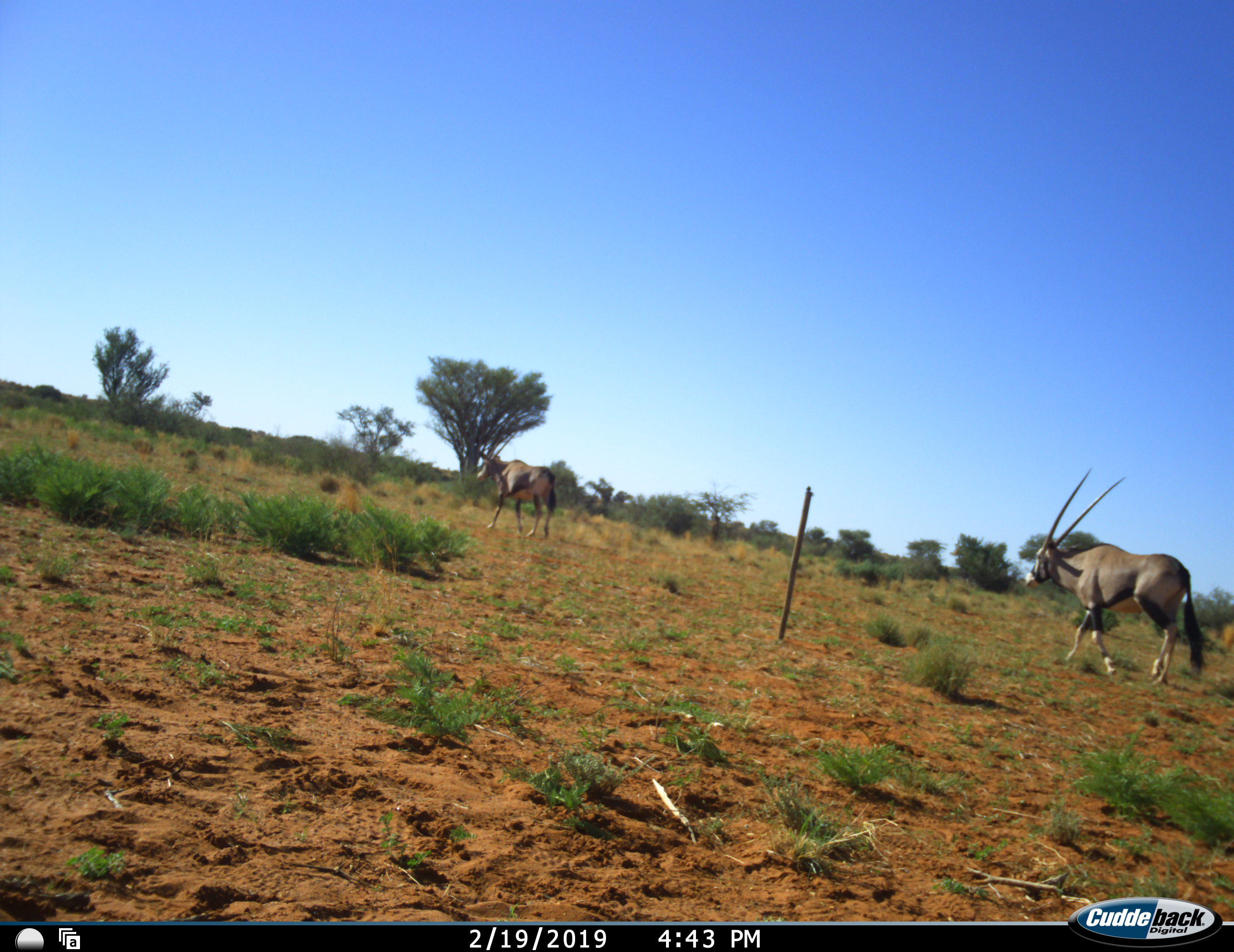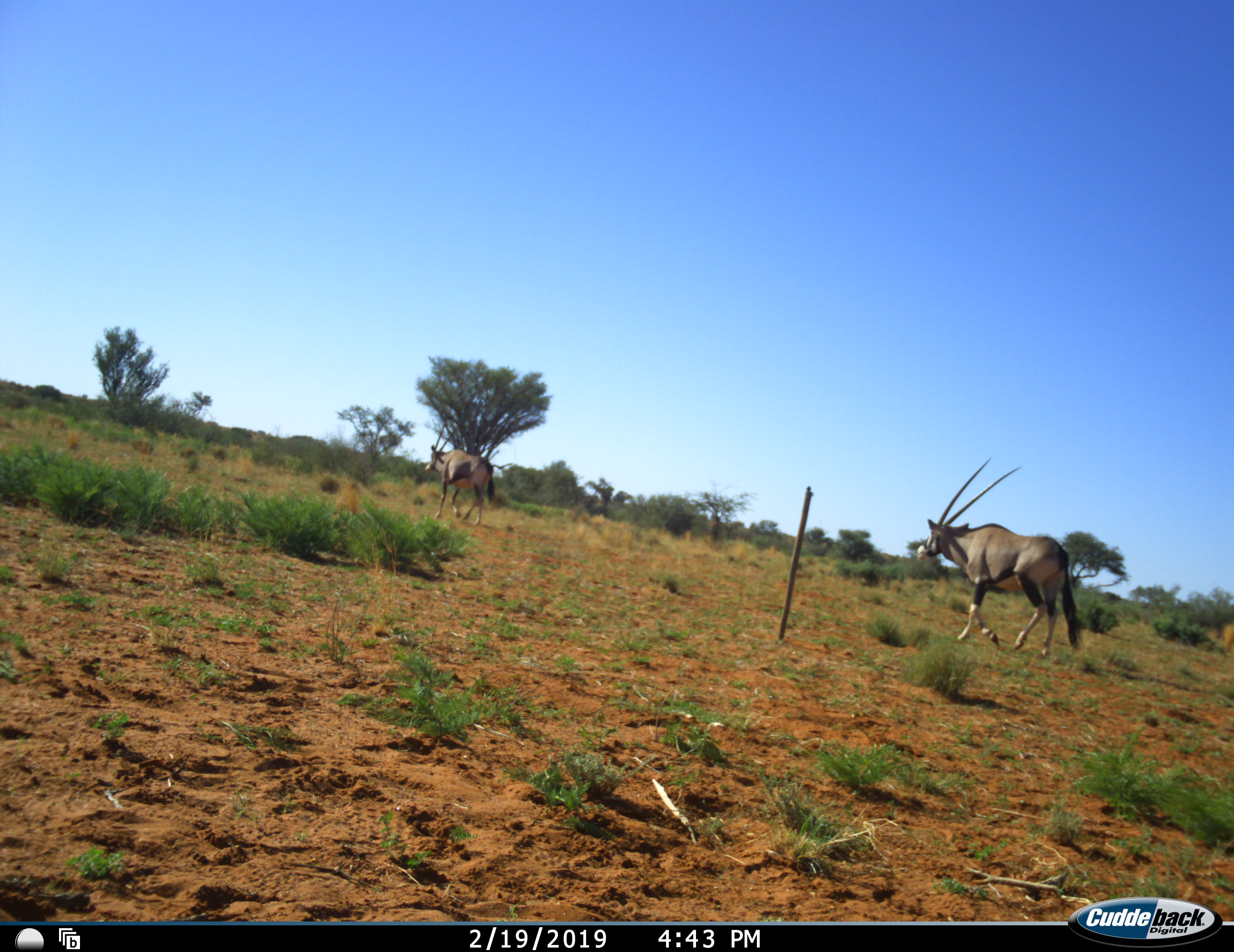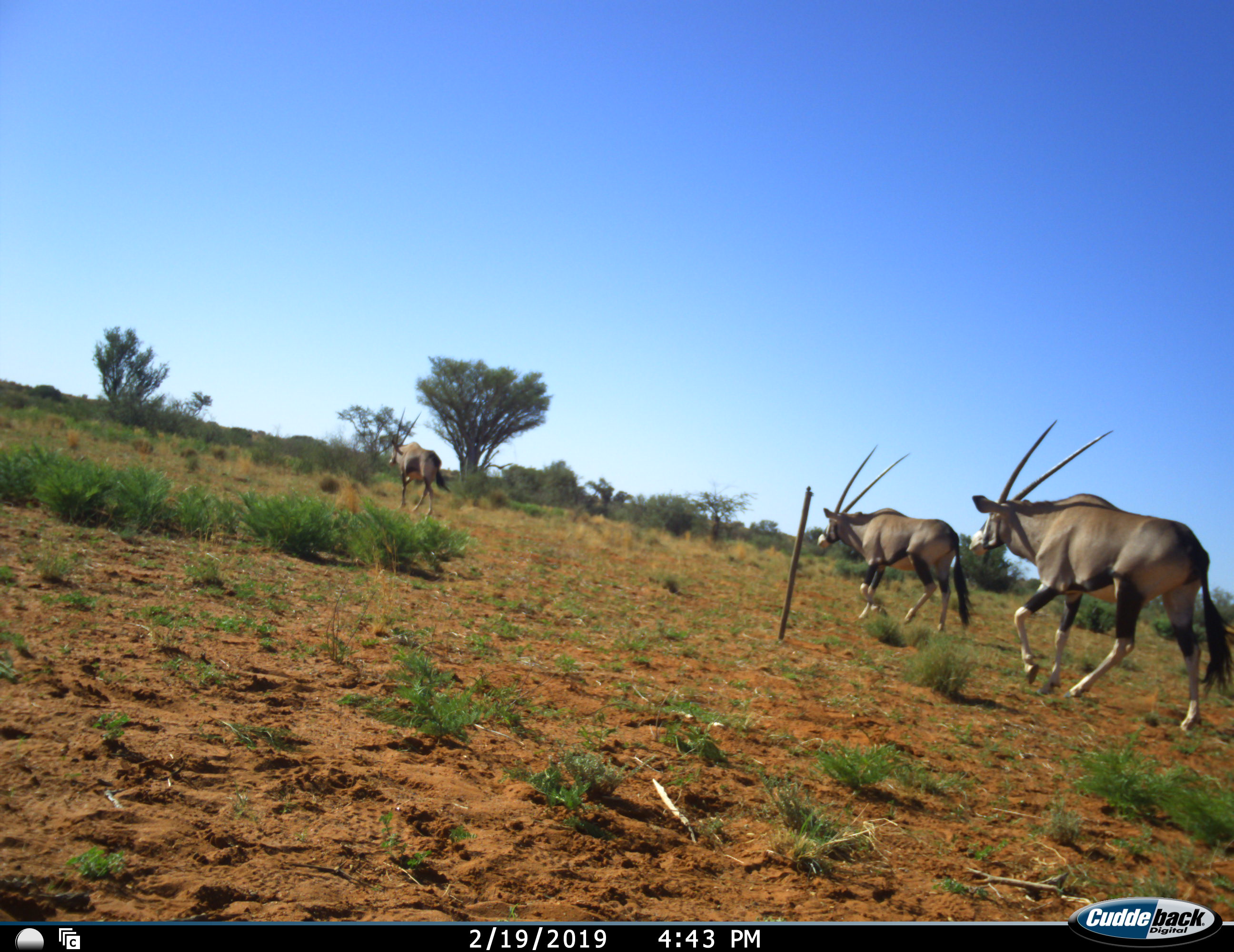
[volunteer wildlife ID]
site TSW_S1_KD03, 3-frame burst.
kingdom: Animalia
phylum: Chordata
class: Mammalia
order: Artiodactyla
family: Bovidae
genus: Oryx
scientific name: Oryx gazella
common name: gemsbok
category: oryx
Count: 3.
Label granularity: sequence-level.